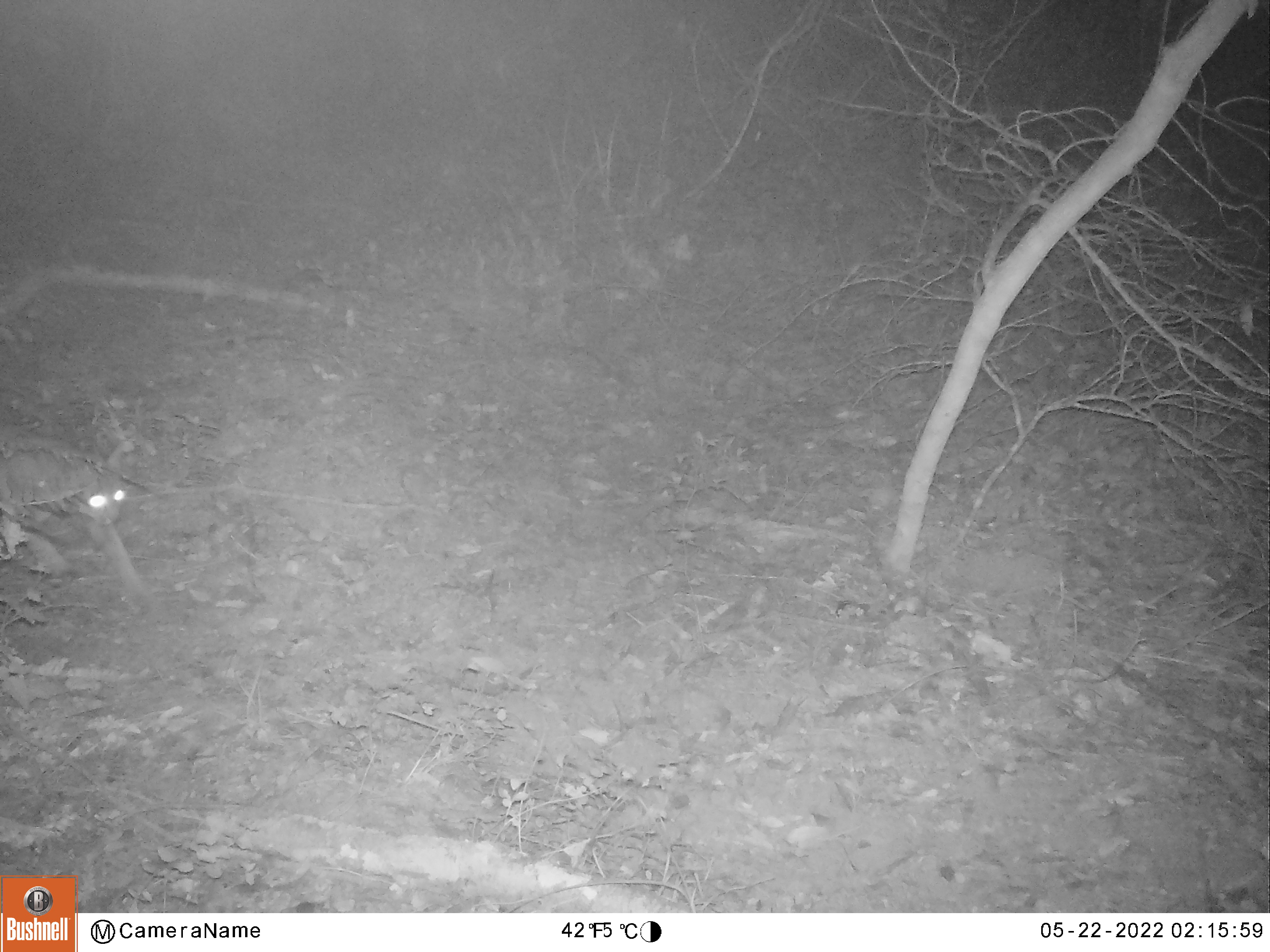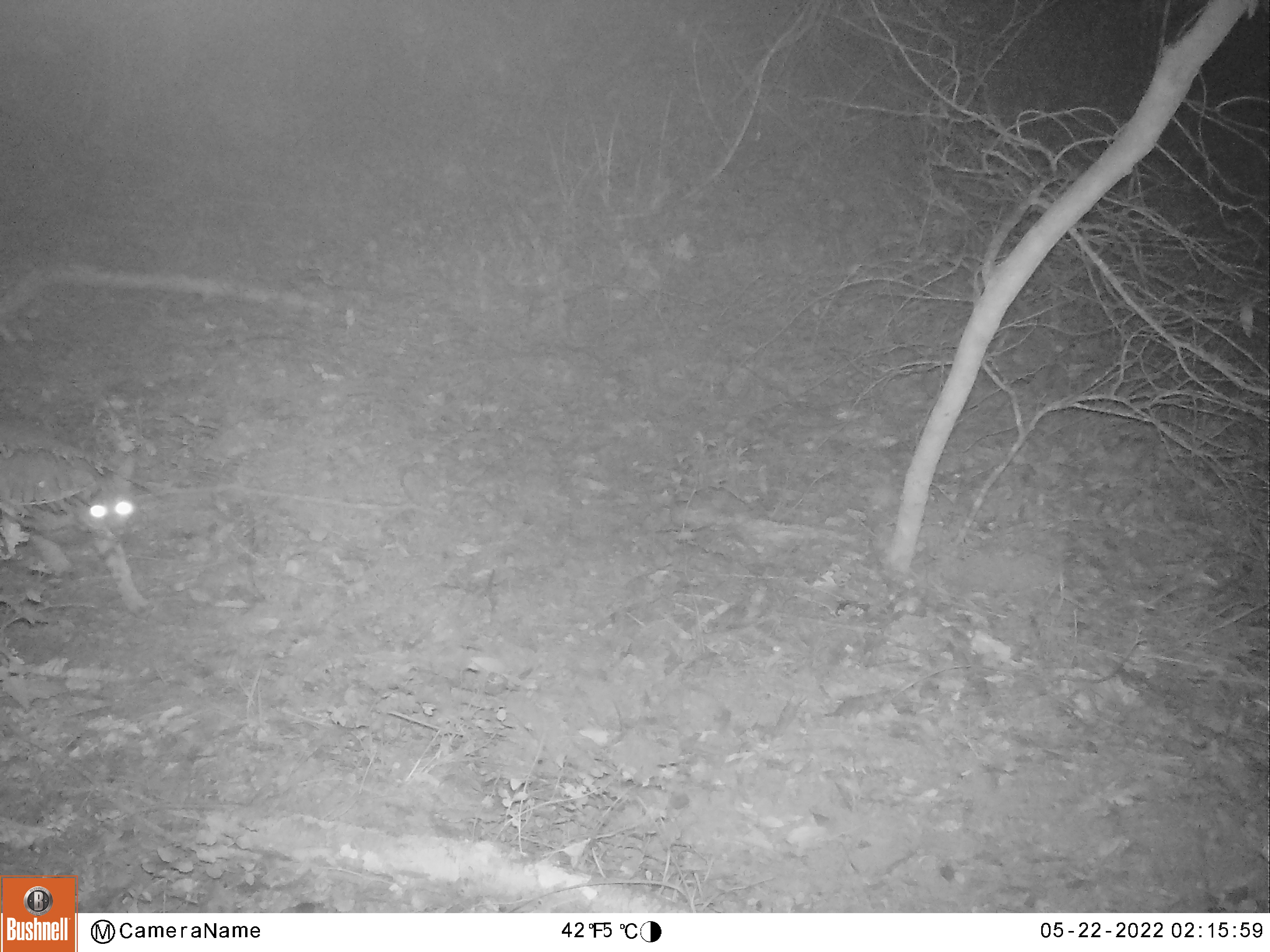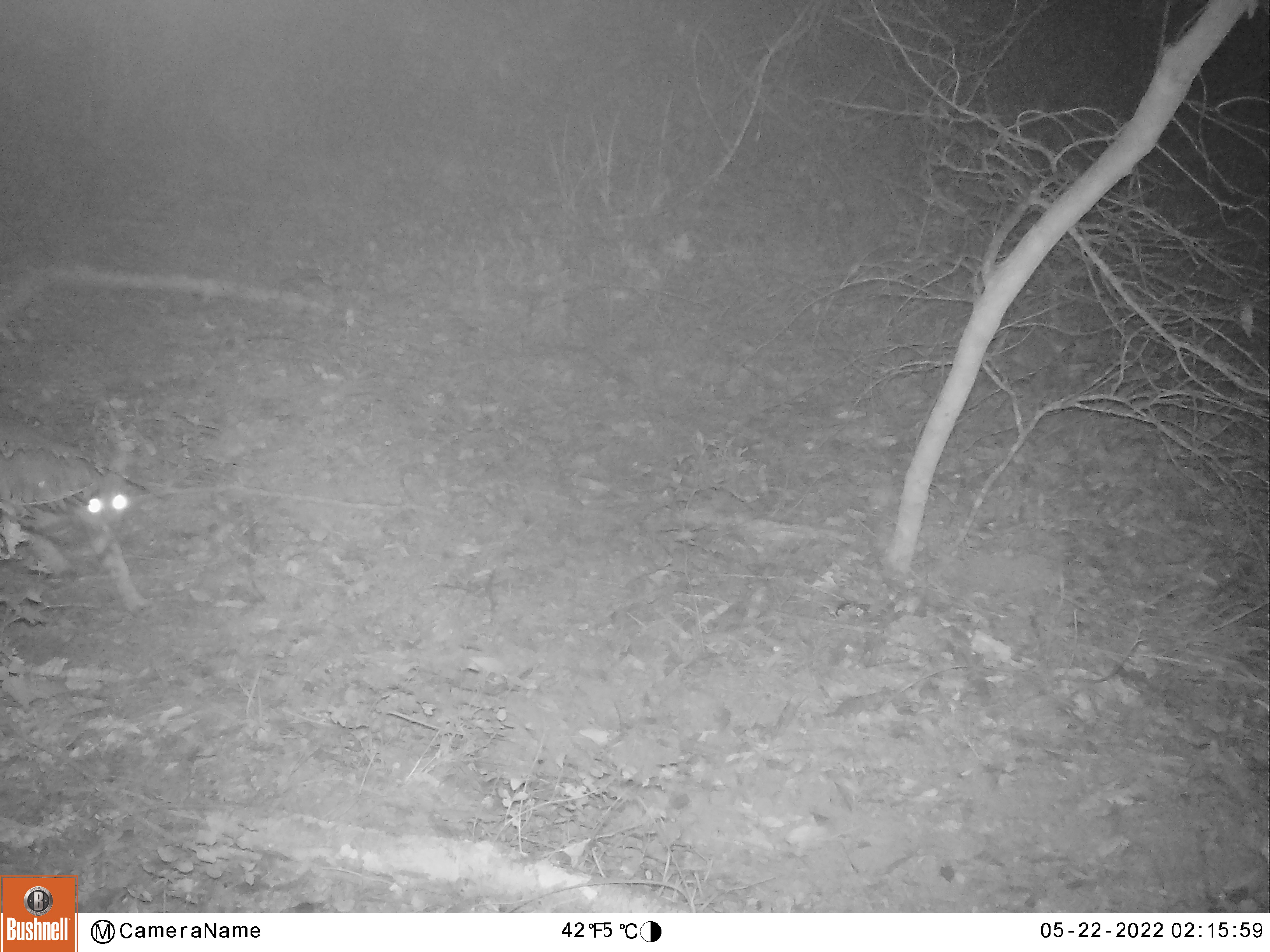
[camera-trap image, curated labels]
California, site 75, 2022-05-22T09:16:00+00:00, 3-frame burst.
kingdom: Animalia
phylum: Chordata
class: Mammalia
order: Carnivora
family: Felidae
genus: Lynx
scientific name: Lynx rufus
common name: bobcat